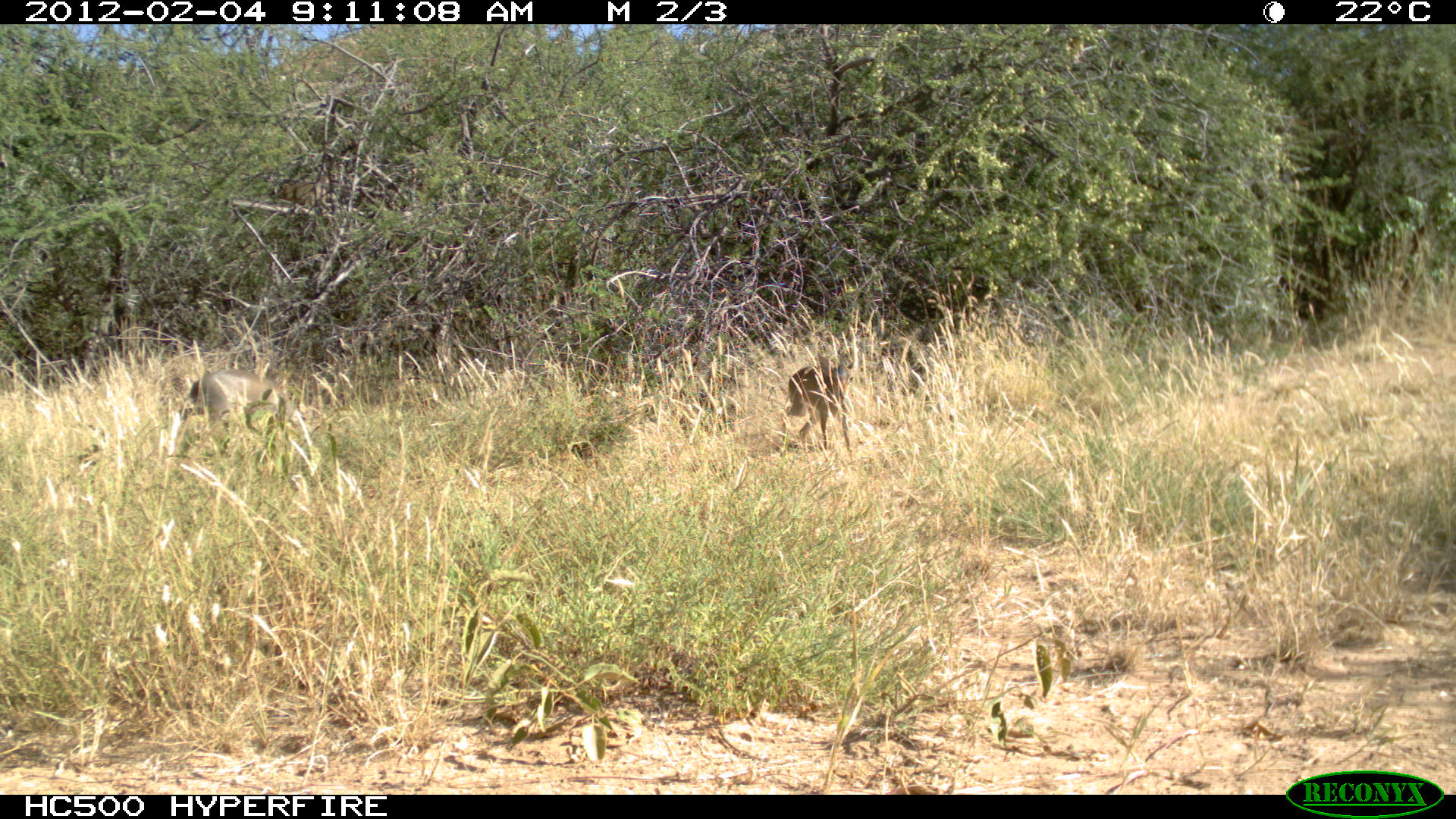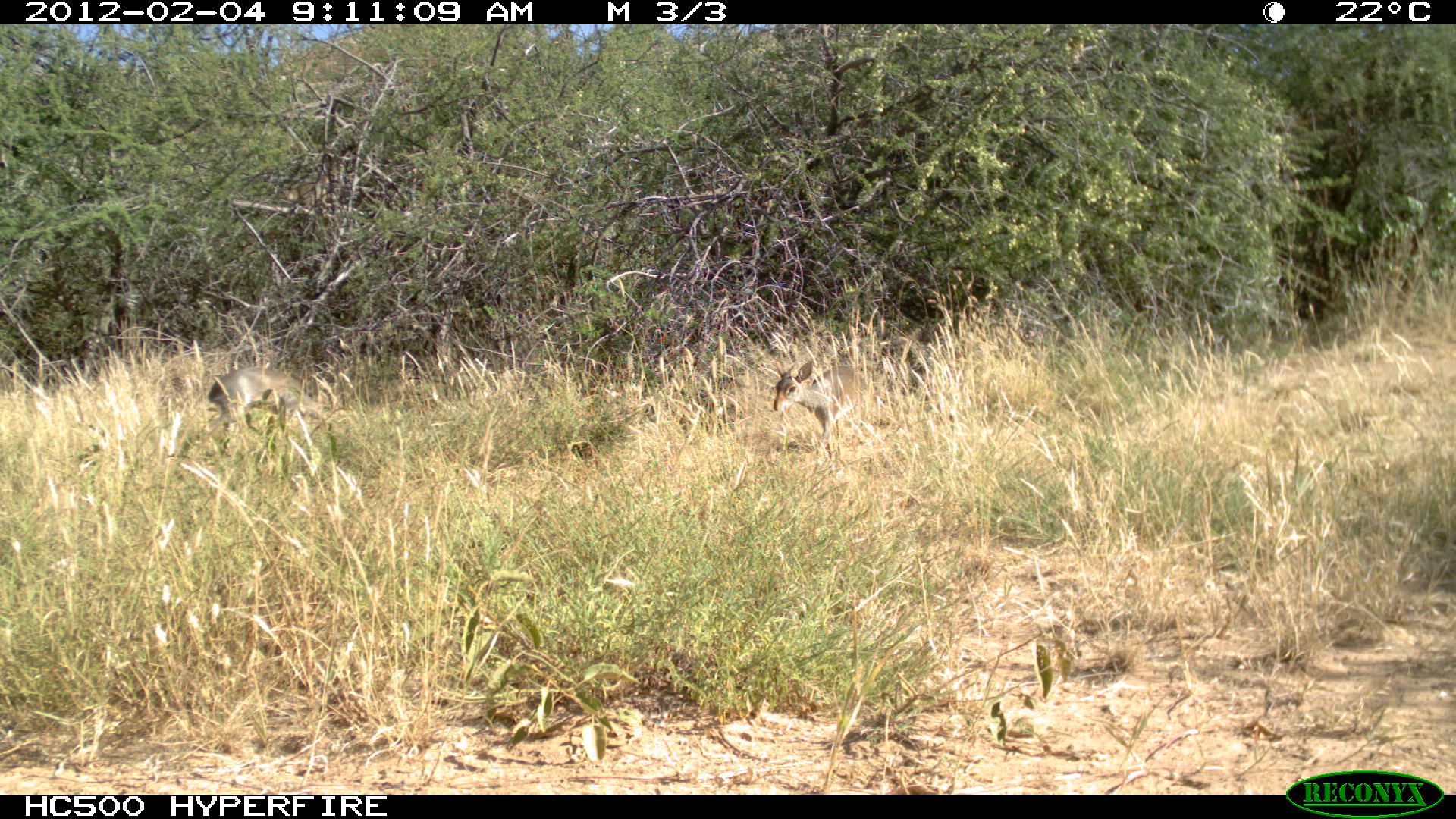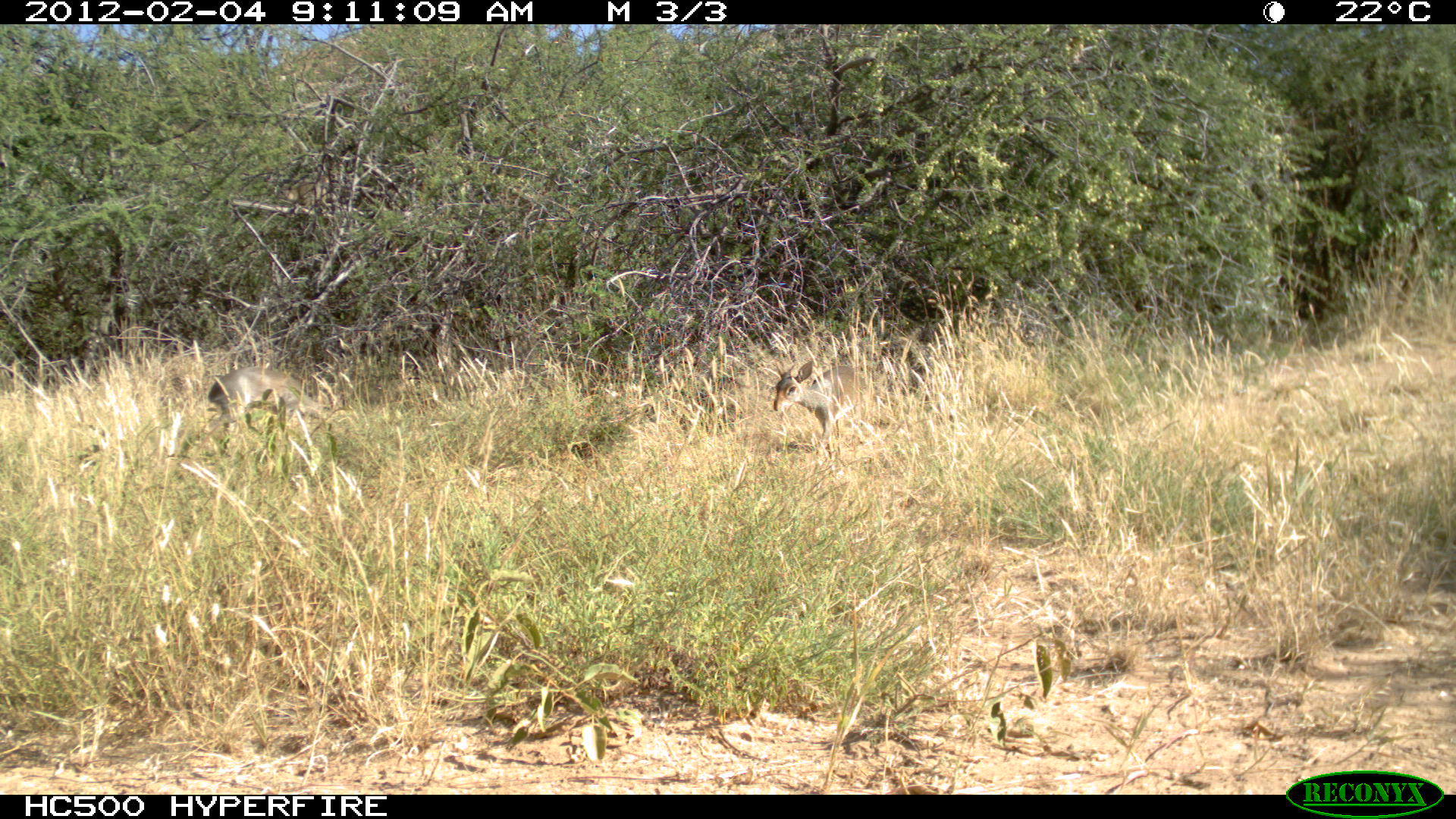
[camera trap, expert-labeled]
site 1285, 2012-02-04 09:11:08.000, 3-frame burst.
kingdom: Animalia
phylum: Chordata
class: Mammalia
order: Hyracoidea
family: Procaviidae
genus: Procavia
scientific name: Procavia capensis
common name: rock hyrax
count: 1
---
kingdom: Animalia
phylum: Chordata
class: Mammalia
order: Artiodactyla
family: Bovidae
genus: Madoqua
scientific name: Madoqua guentheri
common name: günther's dik-dik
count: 2